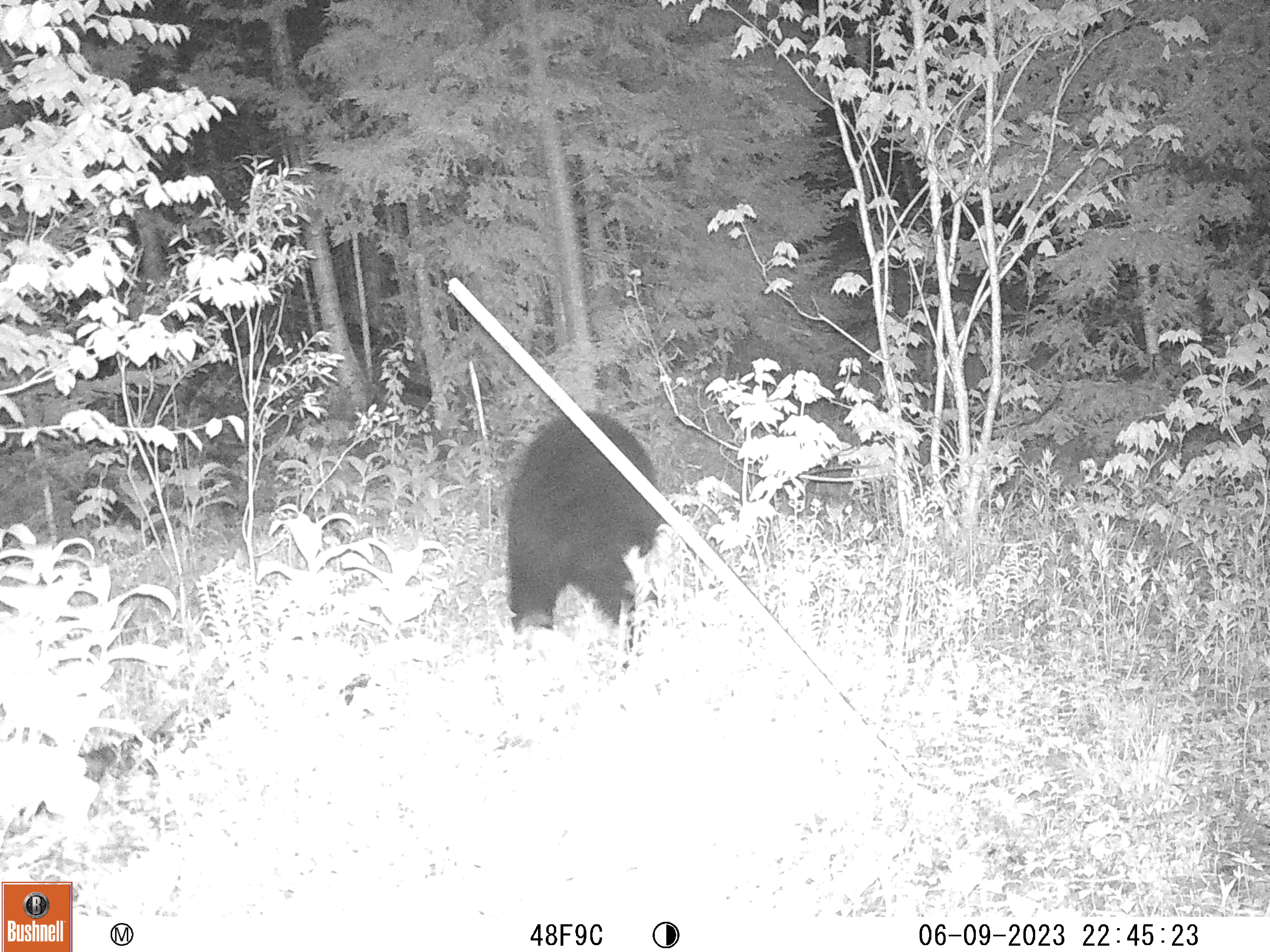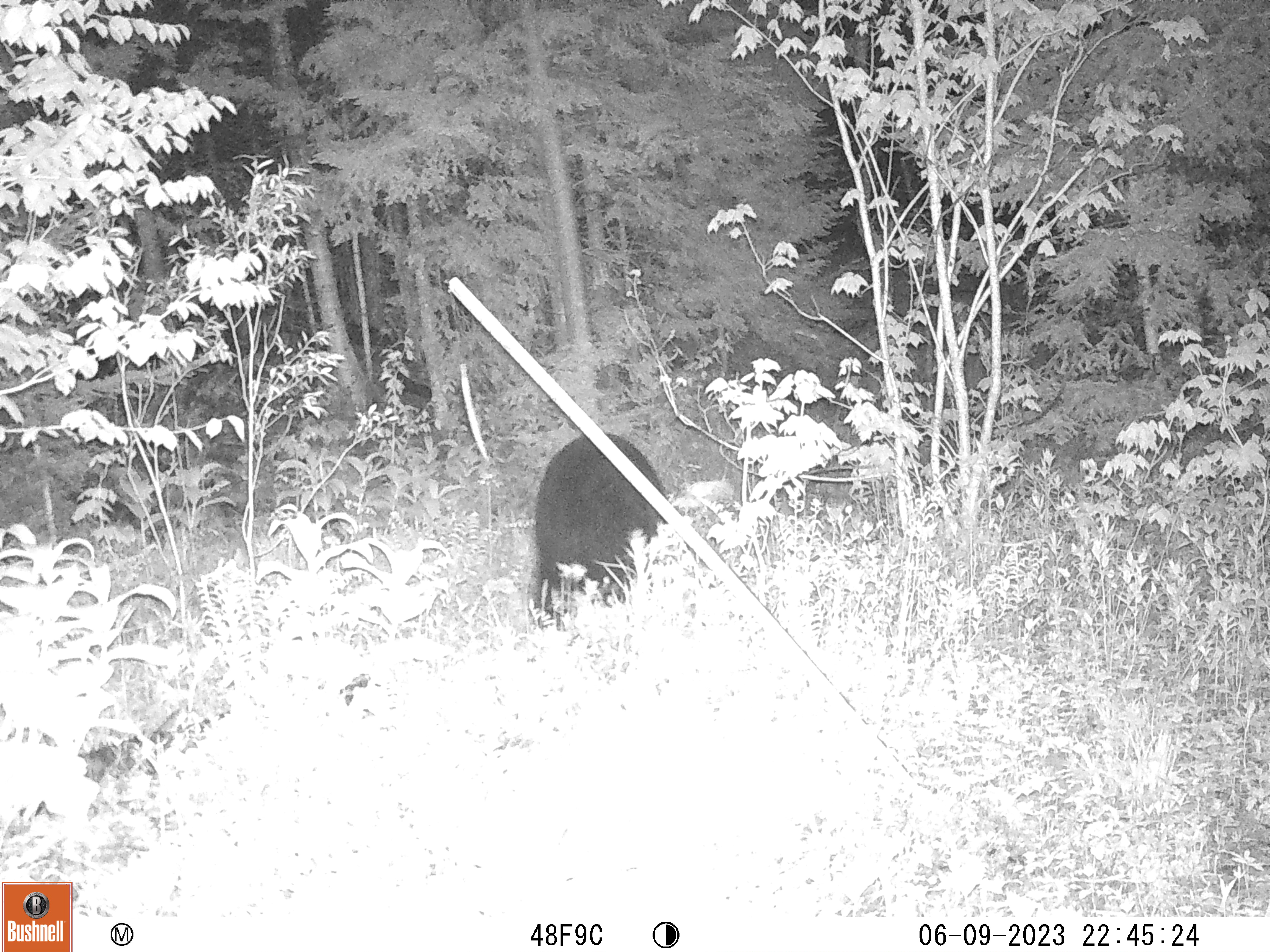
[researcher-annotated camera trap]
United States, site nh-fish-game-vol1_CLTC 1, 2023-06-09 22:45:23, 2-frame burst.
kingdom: Animalia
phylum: Chordata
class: Mammalia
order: Carnivora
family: Ursidae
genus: Ursus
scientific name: Ursus americanus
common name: black bear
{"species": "black bear (Ursus americanus)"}